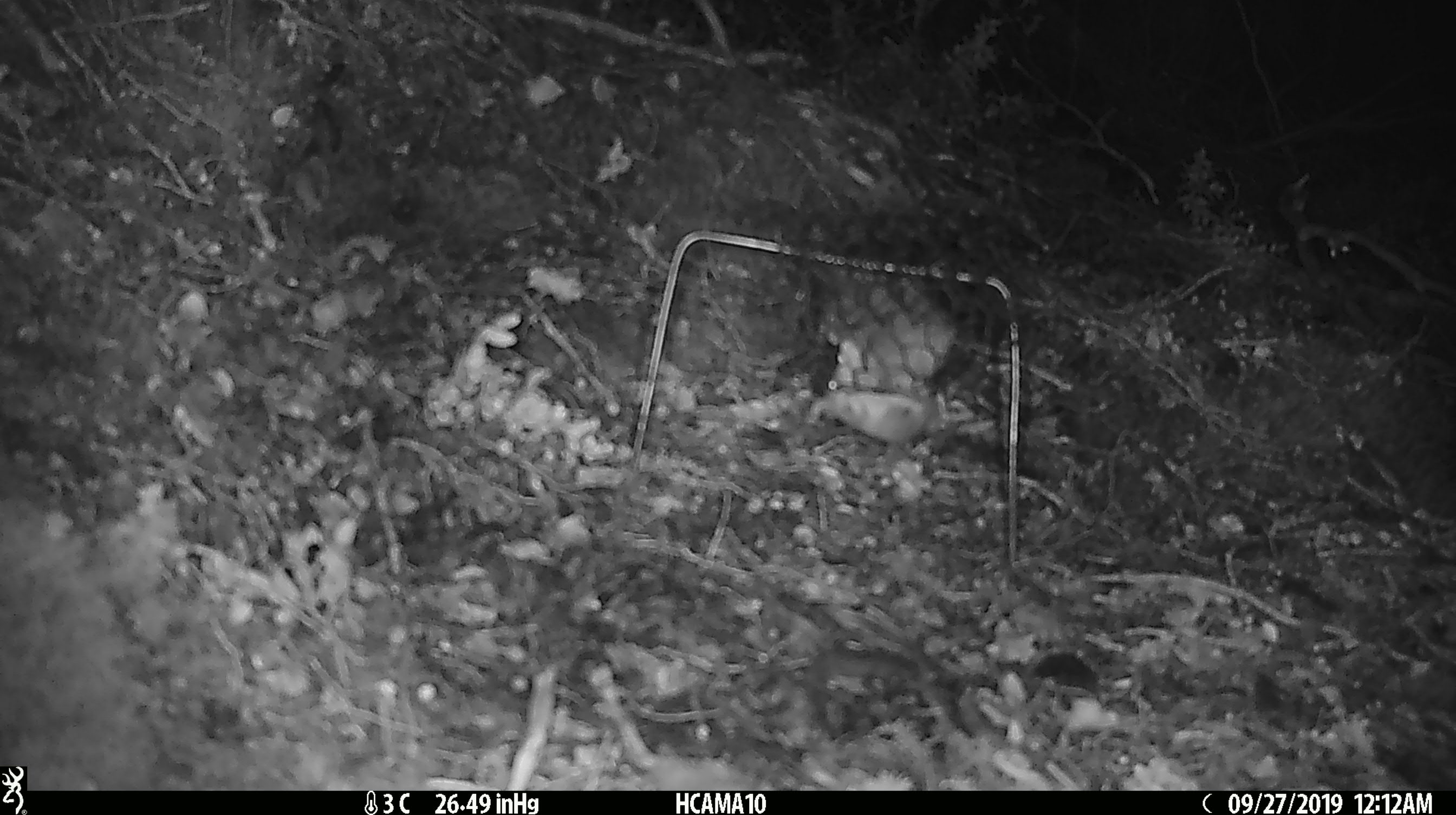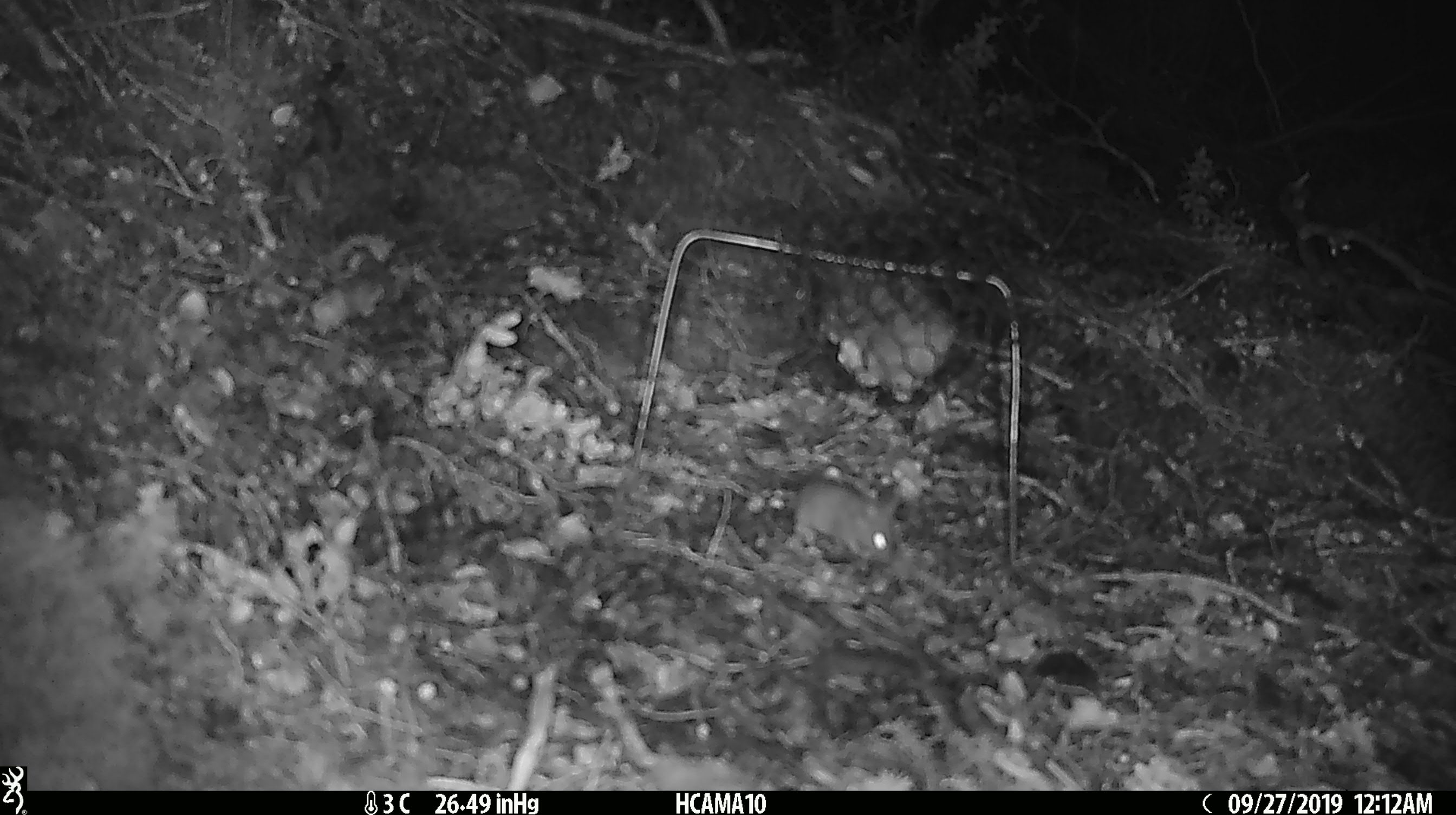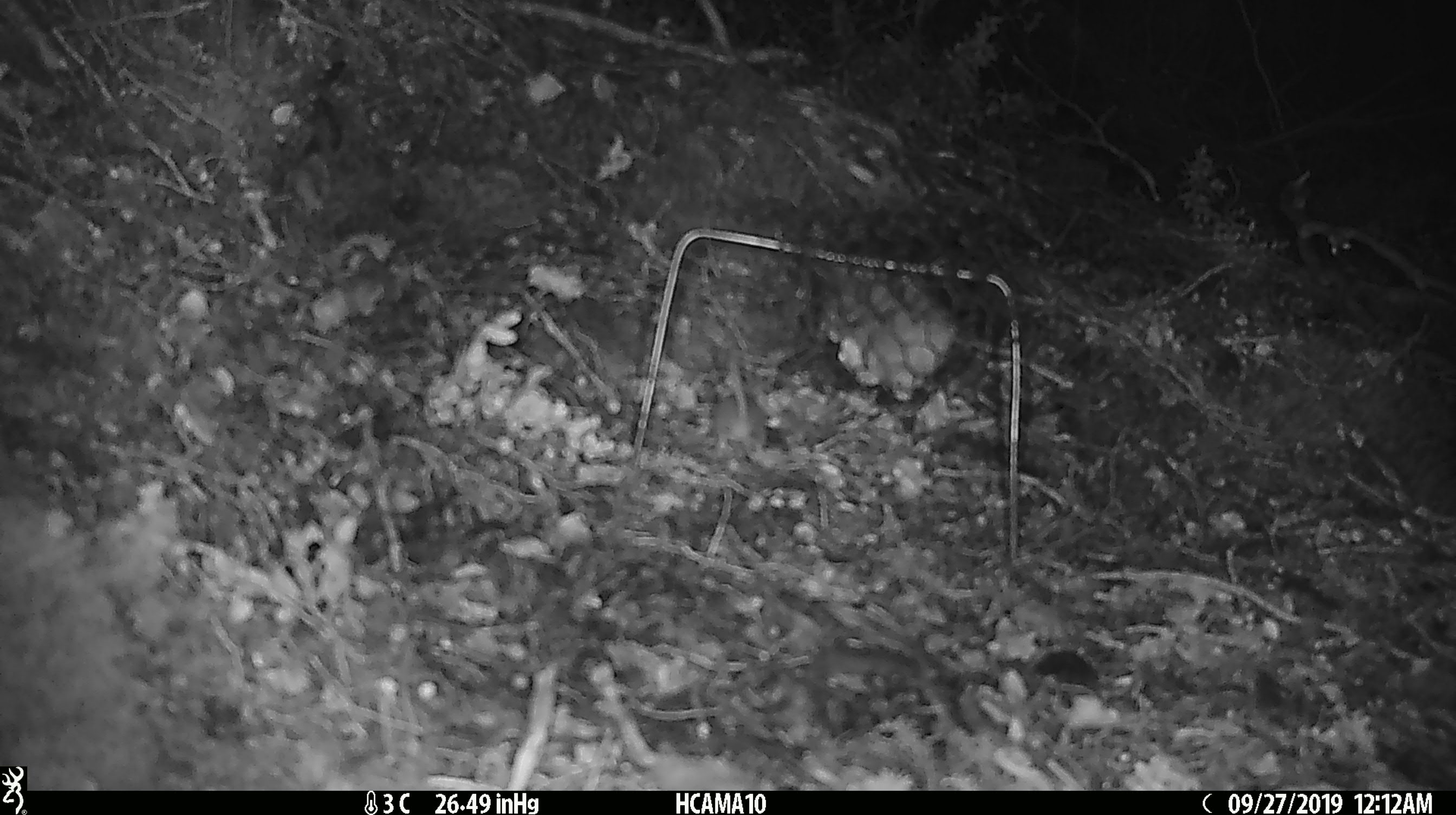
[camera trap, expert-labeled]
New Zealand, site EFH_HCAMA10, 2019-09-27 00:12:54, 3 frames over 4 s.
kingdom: Animalia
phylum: Chordata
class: Mammalia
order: Rodentia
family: Muridae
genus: Mus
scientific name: Mus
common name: mouse